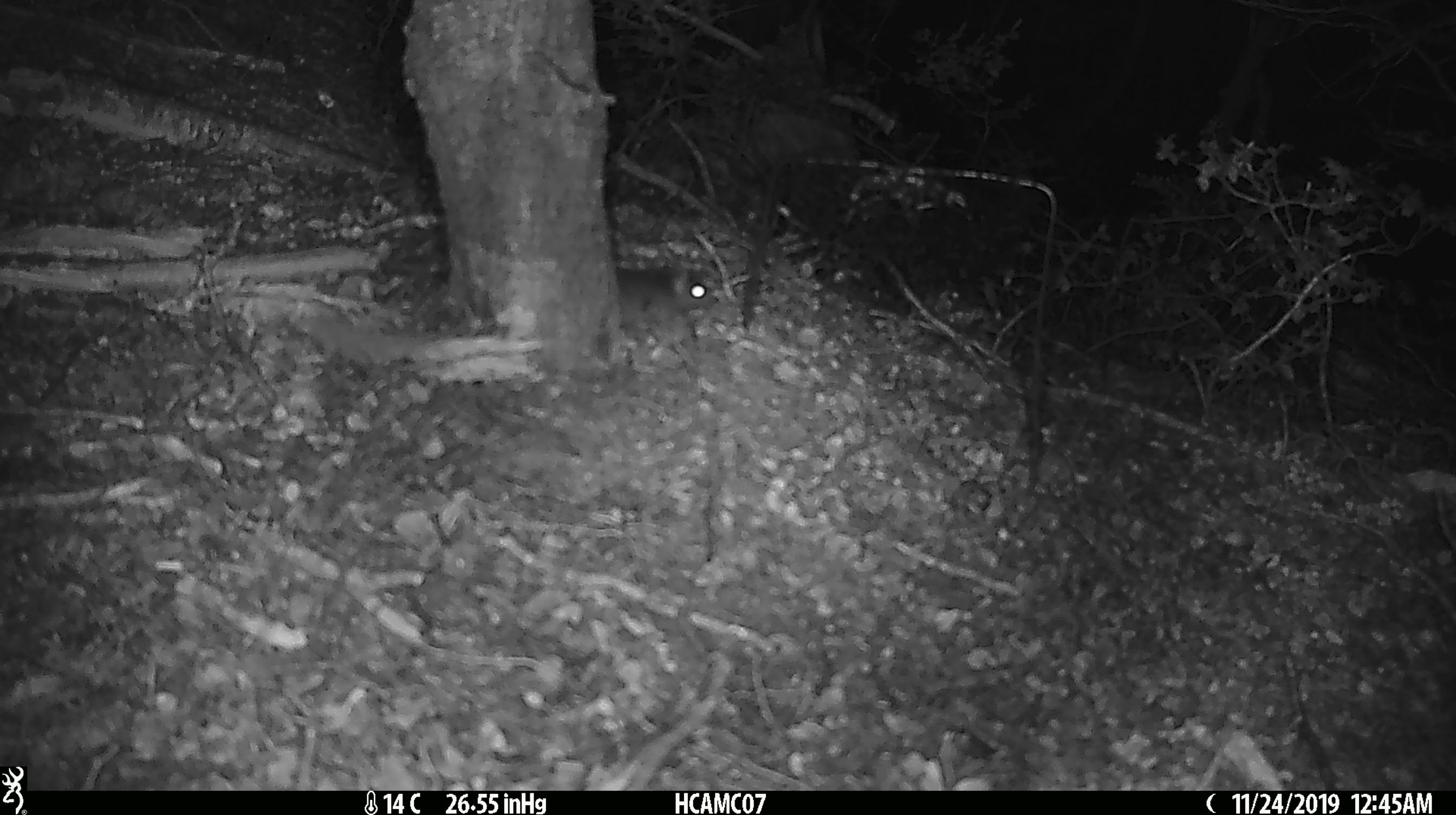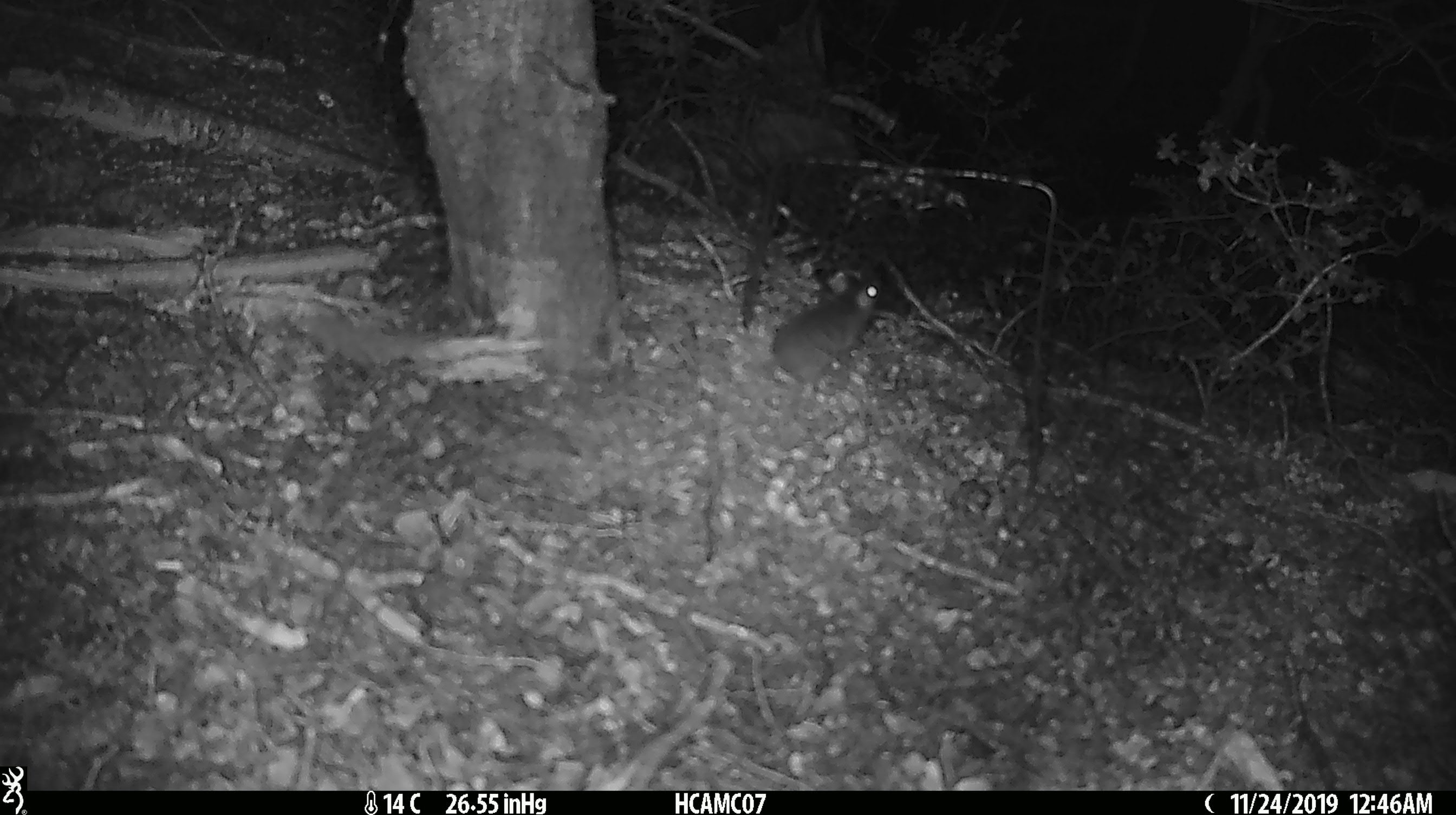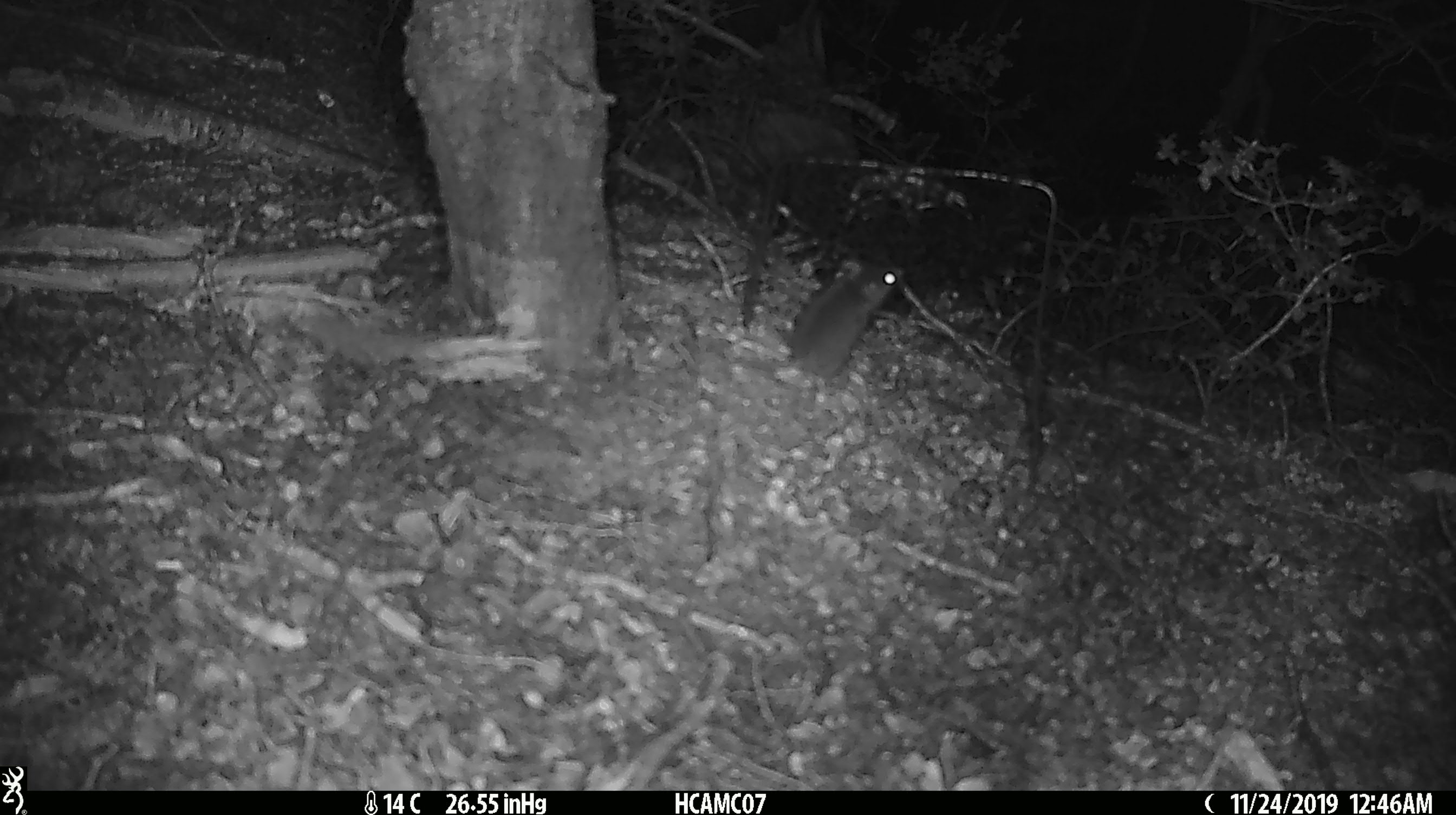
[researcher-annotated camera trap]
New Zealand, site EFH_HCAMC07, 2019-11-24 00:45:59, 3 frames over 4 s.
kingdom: Animalia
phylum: Chordata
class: Mammalia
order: Rodentia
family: Muridae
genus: Mus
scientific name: Mus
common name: mouse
Mouse (Mus).